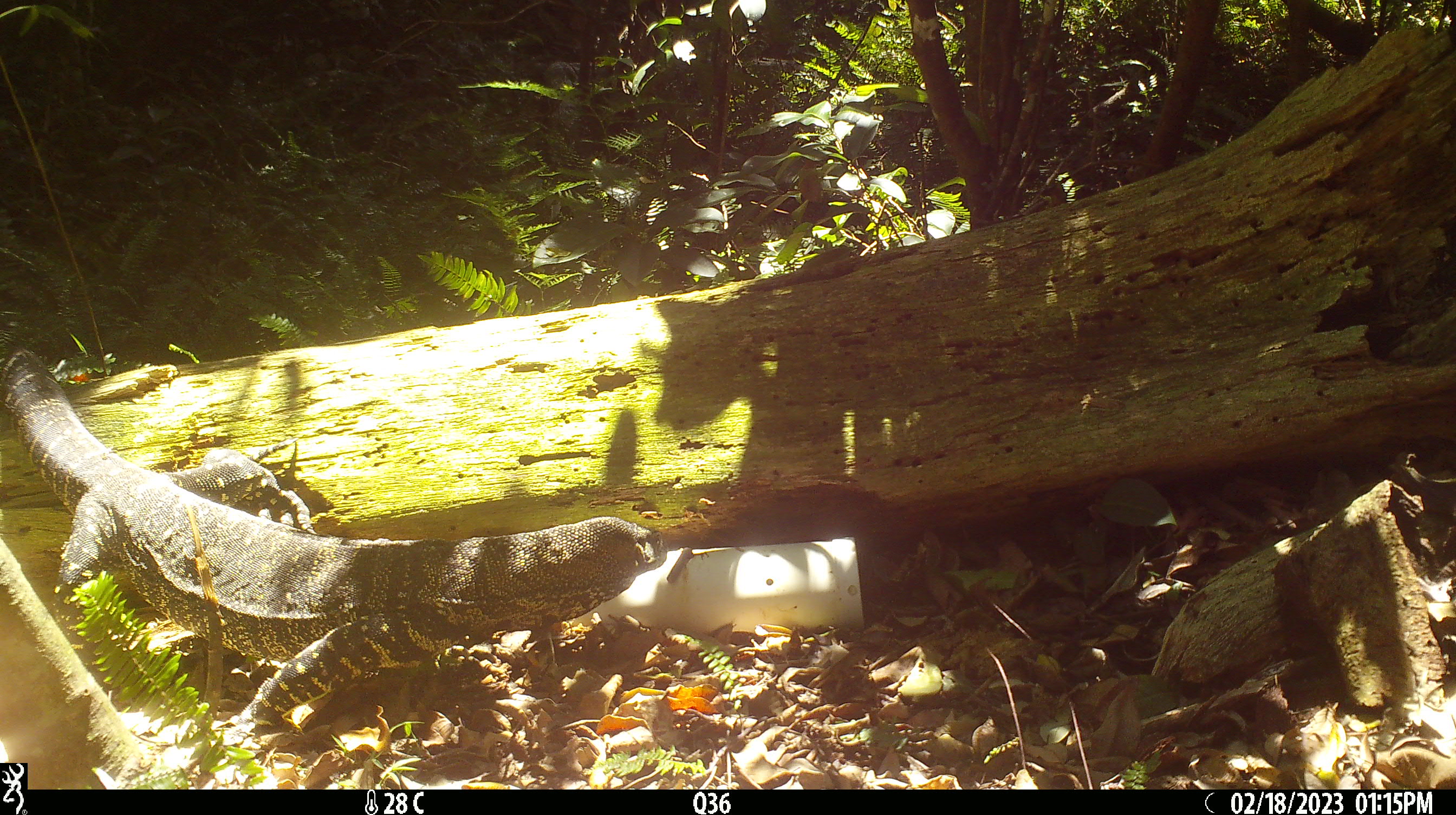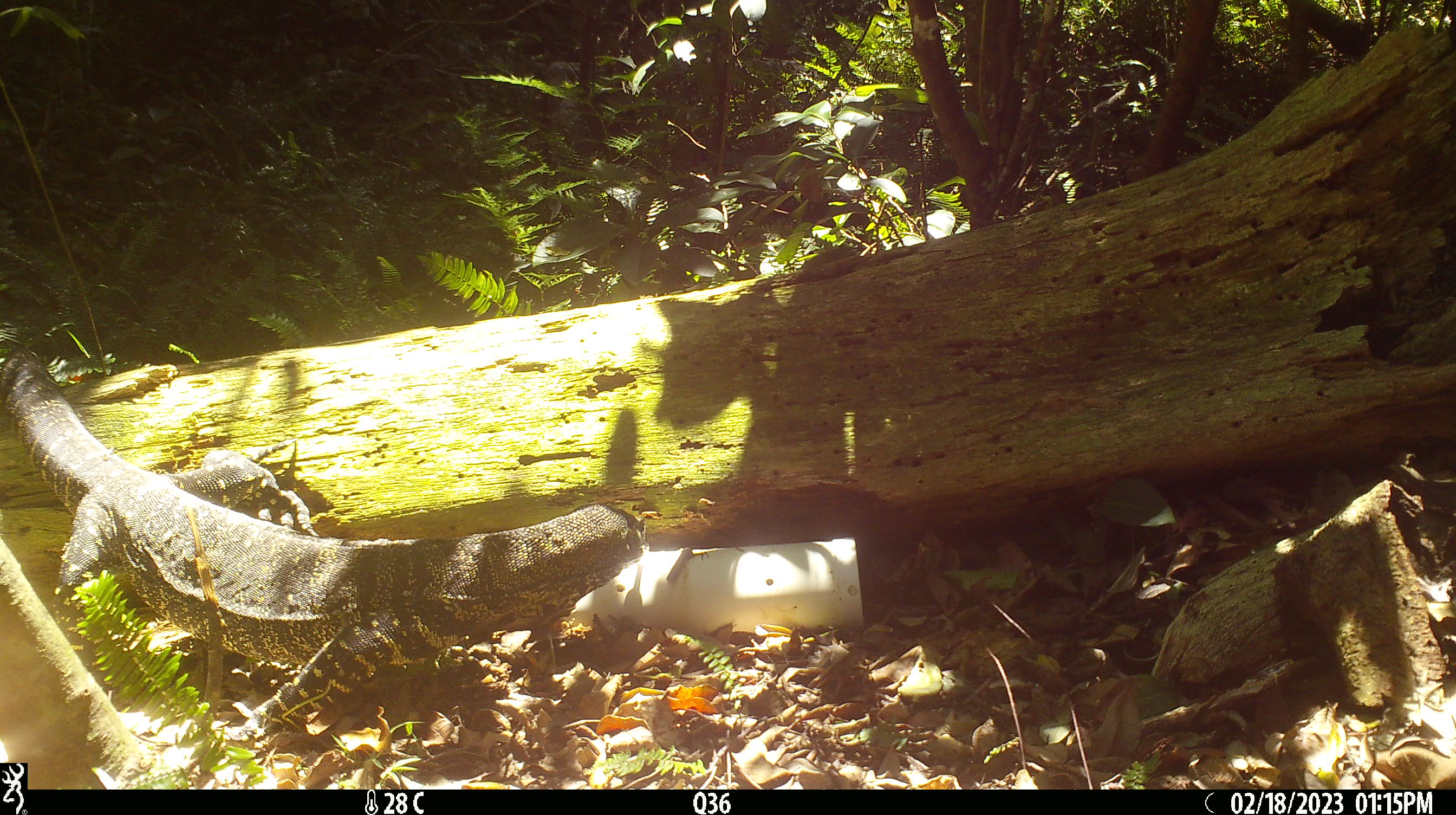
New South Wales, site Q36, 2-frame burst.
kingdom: Animalia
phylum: Chordata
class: Reptilia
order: Squamata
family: Varanidae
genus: Varanus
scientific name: Varanus varius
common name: lace monitor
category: goanna